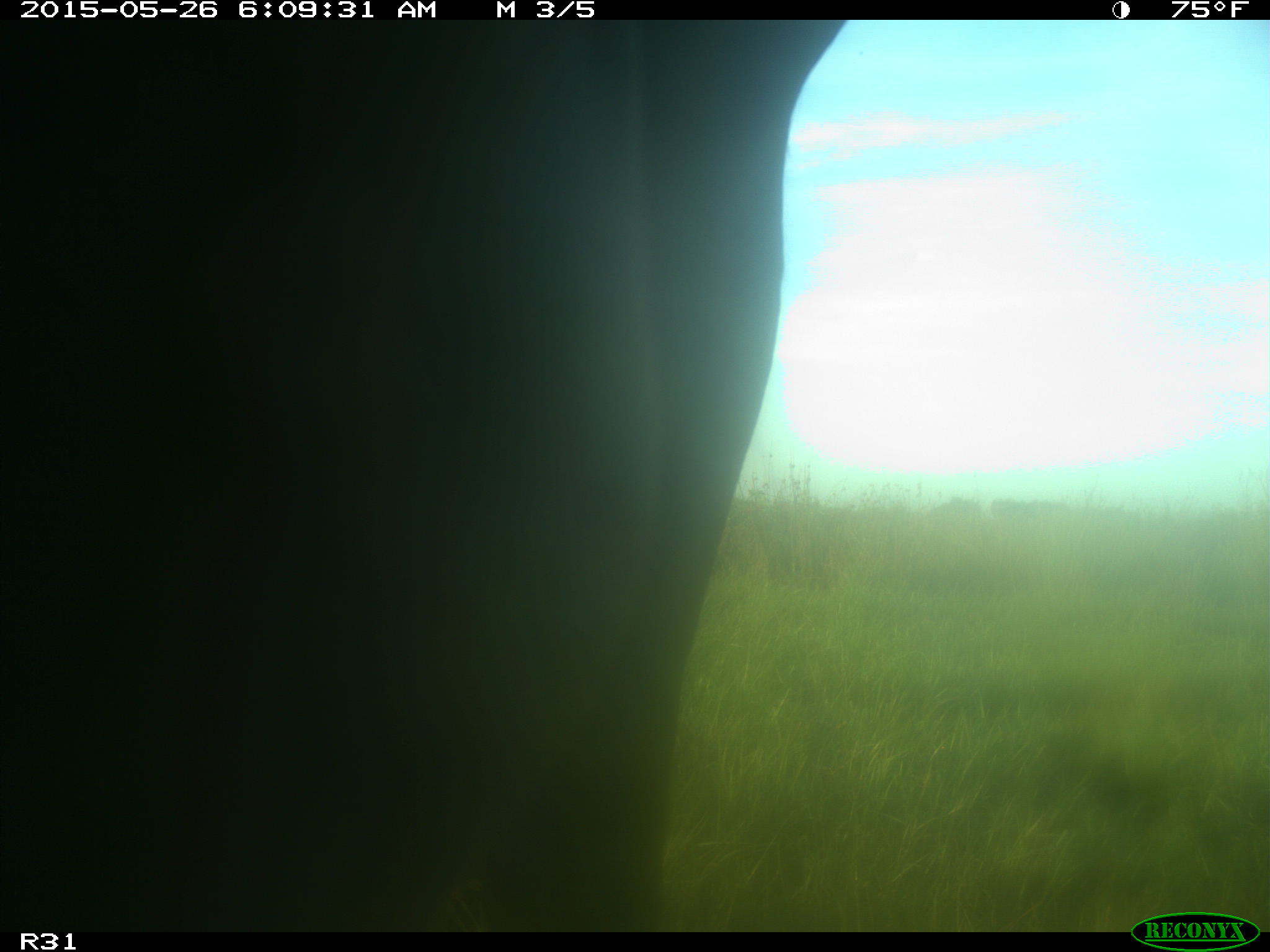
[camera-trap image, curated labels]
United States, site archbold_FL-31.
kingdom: Animalia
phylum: Chordata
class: Mammalia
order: Artiodactyla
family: Bovidae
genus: Bos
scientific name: Bos taurus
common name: domestic cow